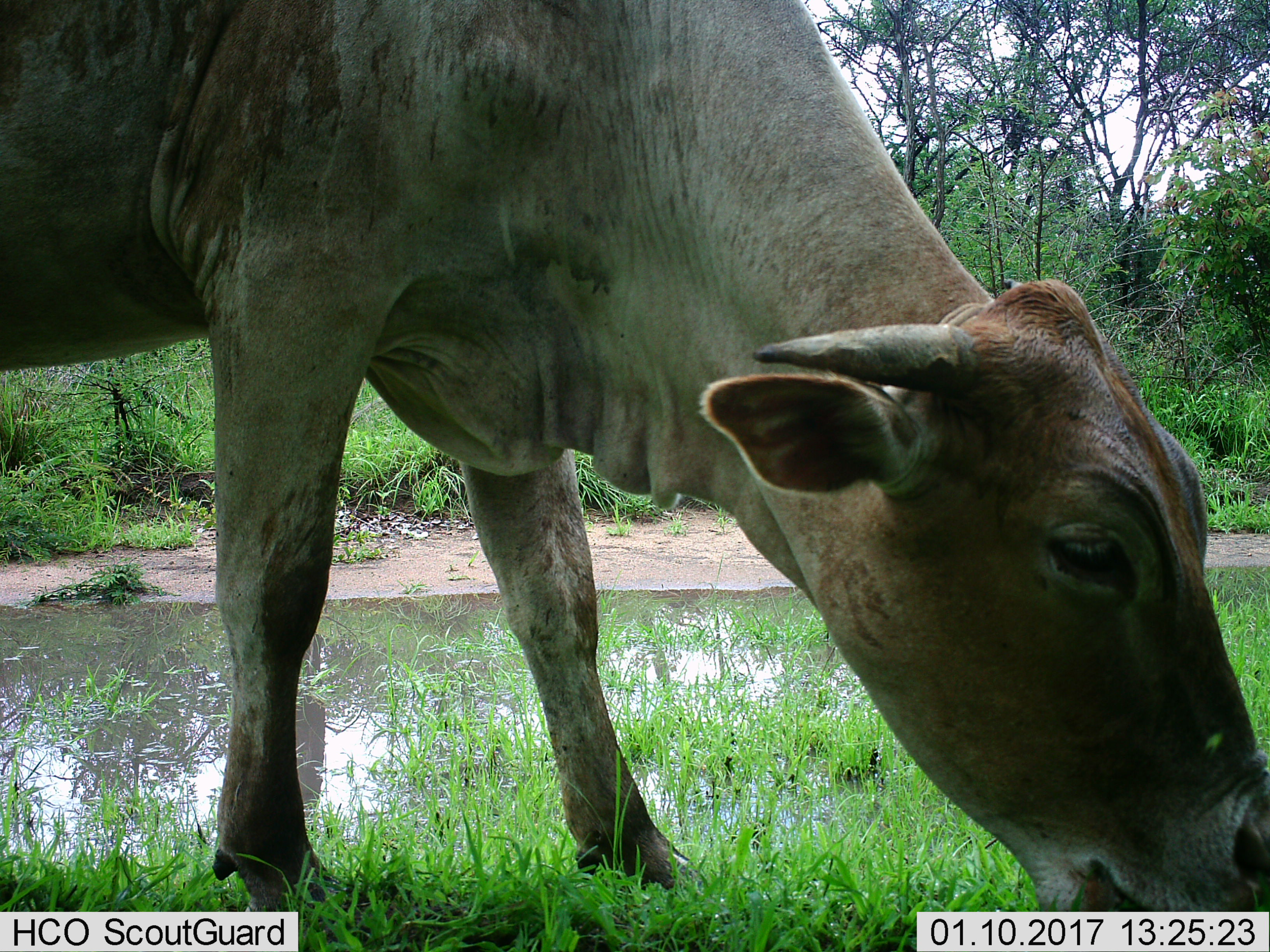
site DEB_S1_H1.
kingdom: Animalia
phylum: Chordata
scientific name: Vertebrata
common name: domestic animal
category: domesticanimal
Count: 1.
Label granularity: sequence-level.